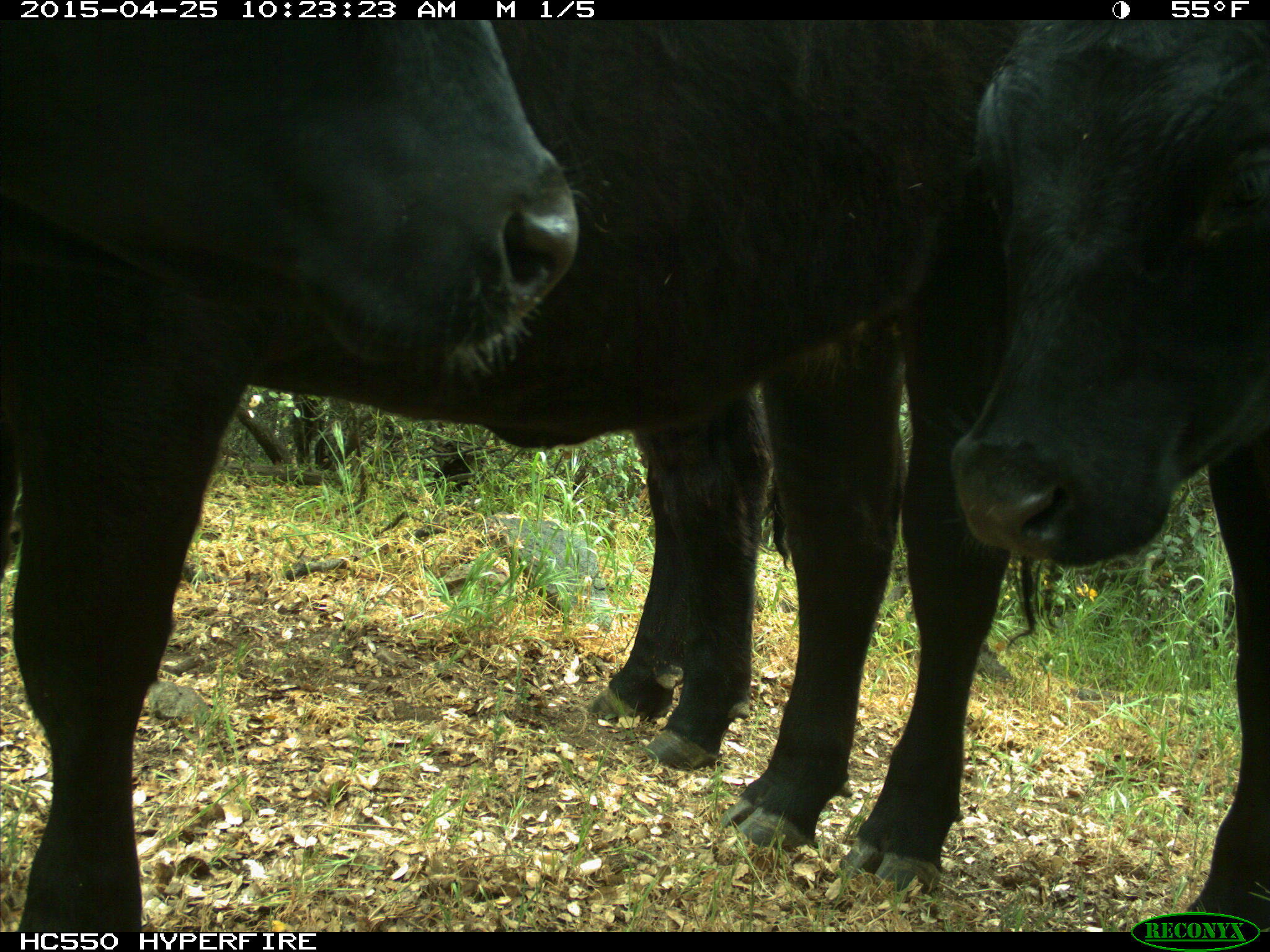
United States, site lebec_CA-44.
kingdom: Animalia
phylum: Chordata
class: Mammalia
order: Artiodactyla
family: Suidae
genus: Sus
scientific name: Sus scrofa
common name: wild boar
Sus scrofa (wild boar).